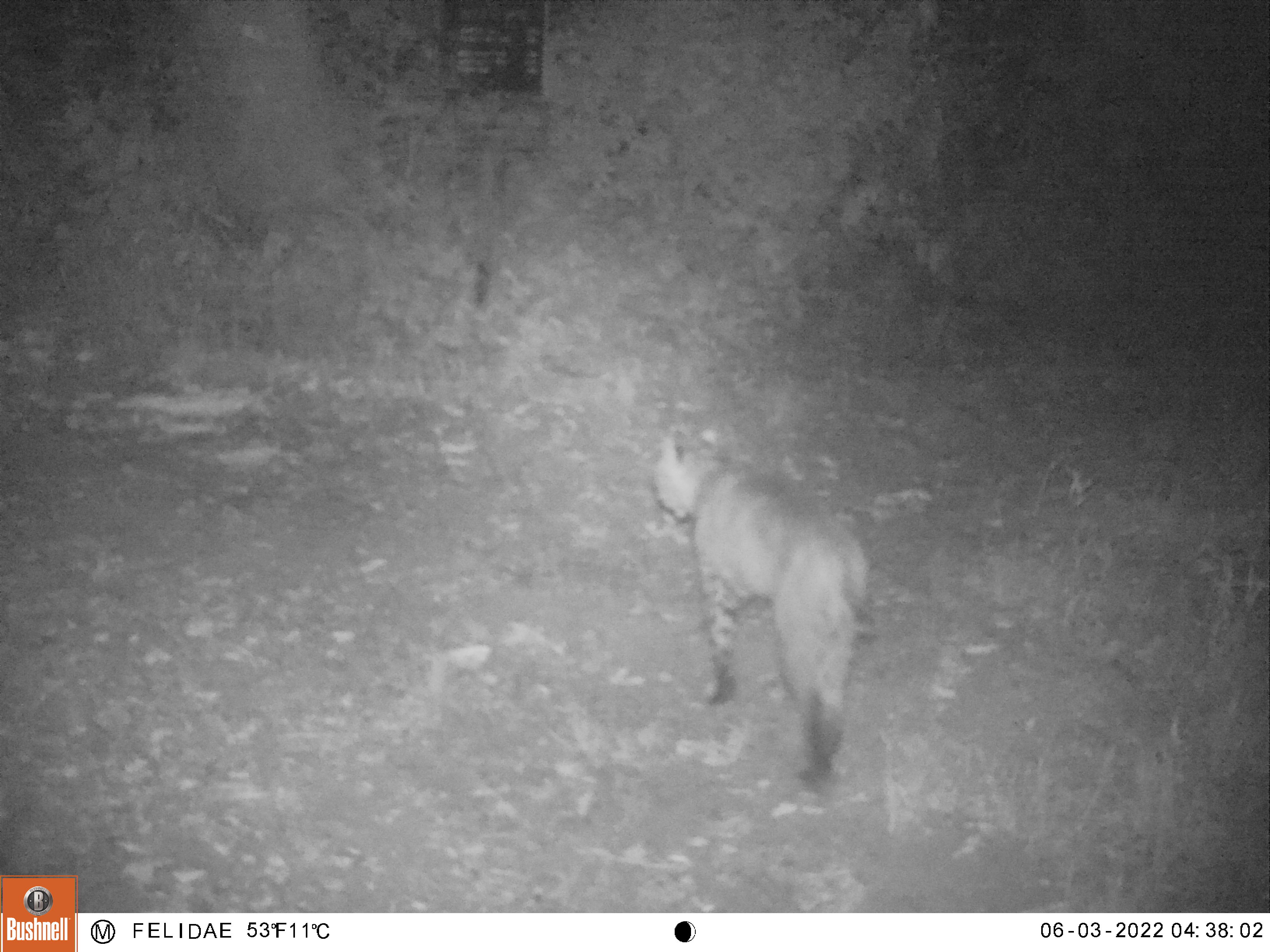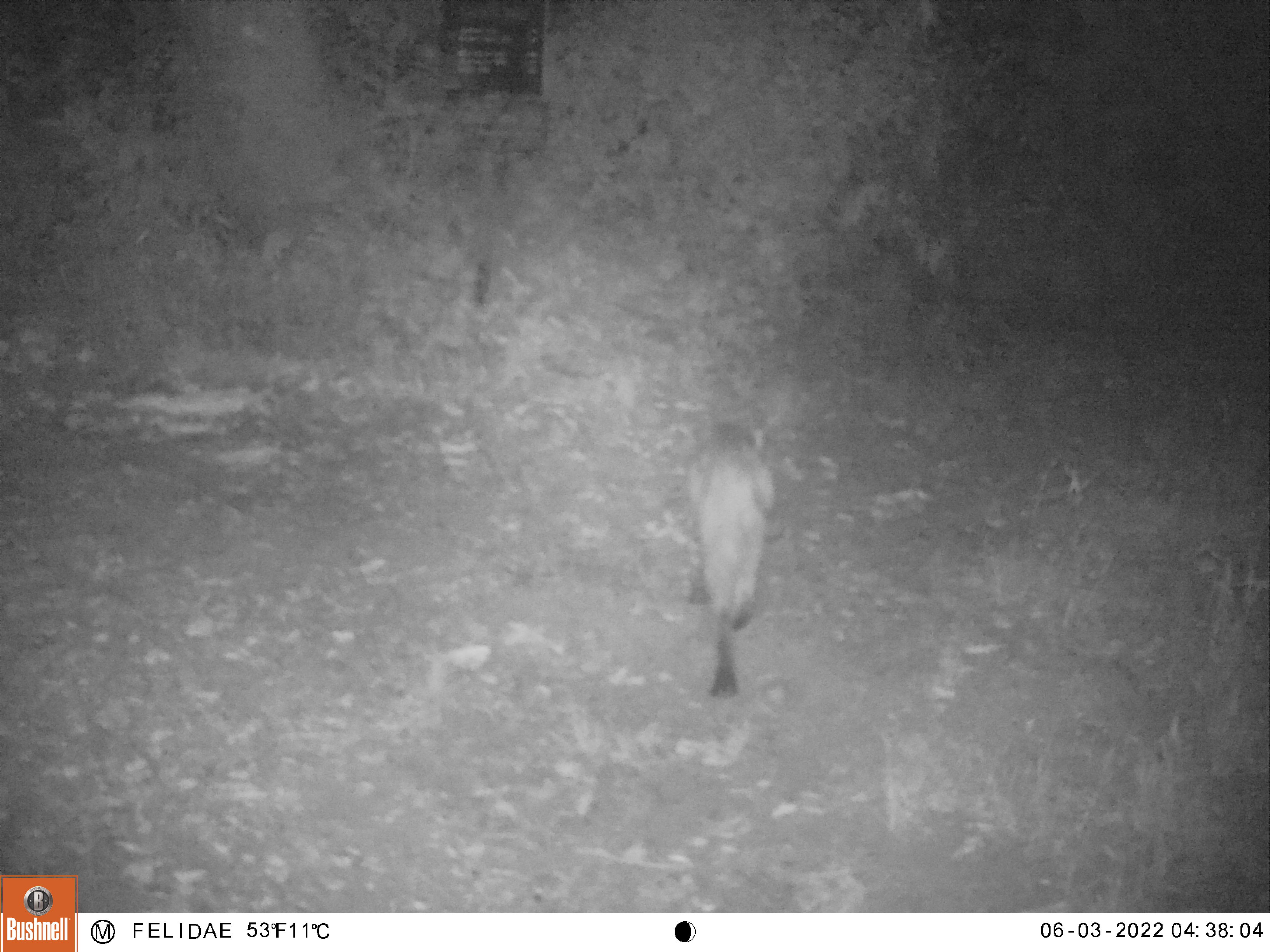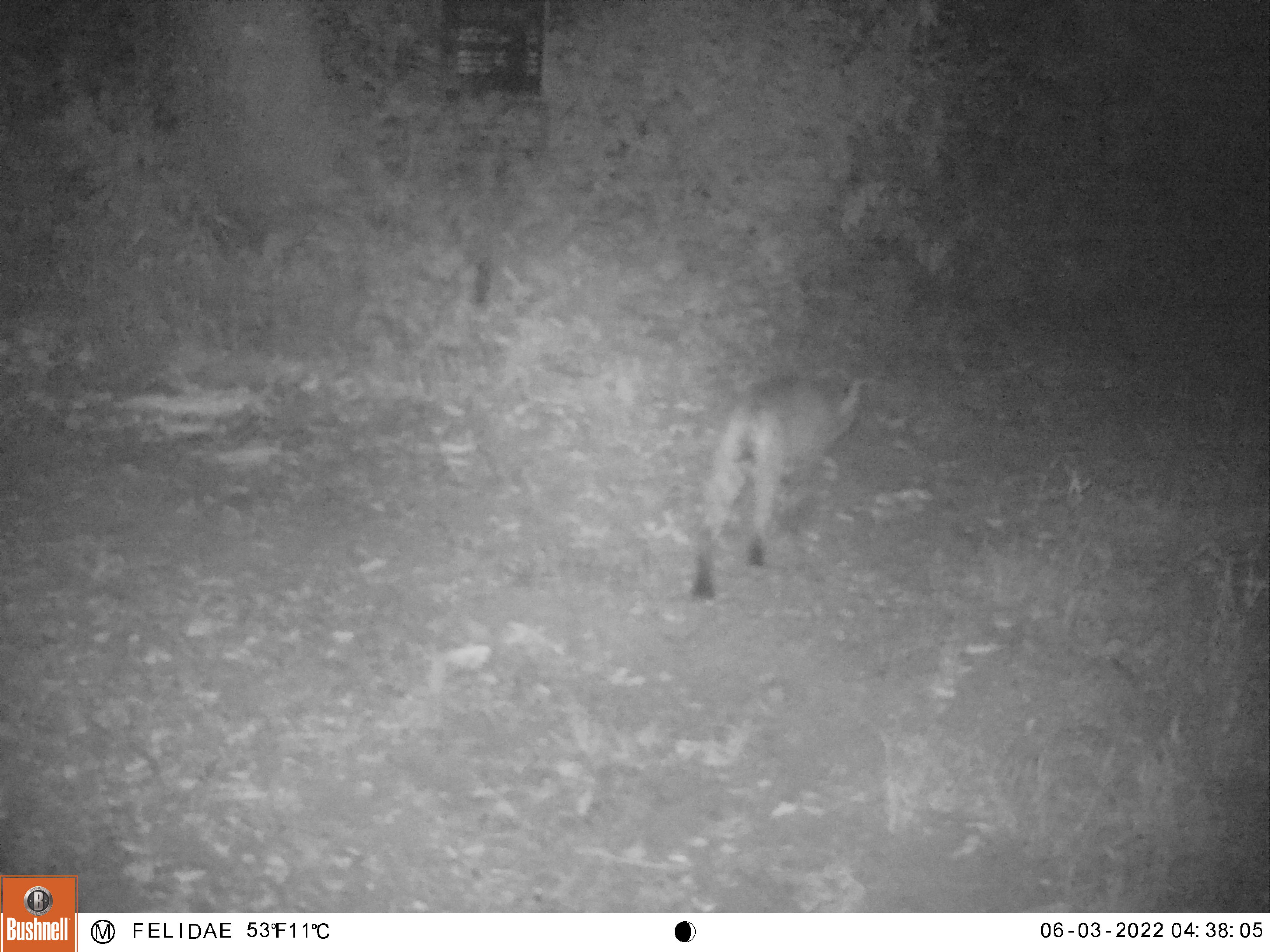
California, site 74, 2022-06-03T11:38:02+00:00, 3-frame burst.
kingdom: Animalia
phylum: Chordata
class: Mammalia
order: Carnivora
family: Felidae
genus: Lynx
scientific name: Lynx rufus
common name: bobcat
Bobcat (Lynx rufus).